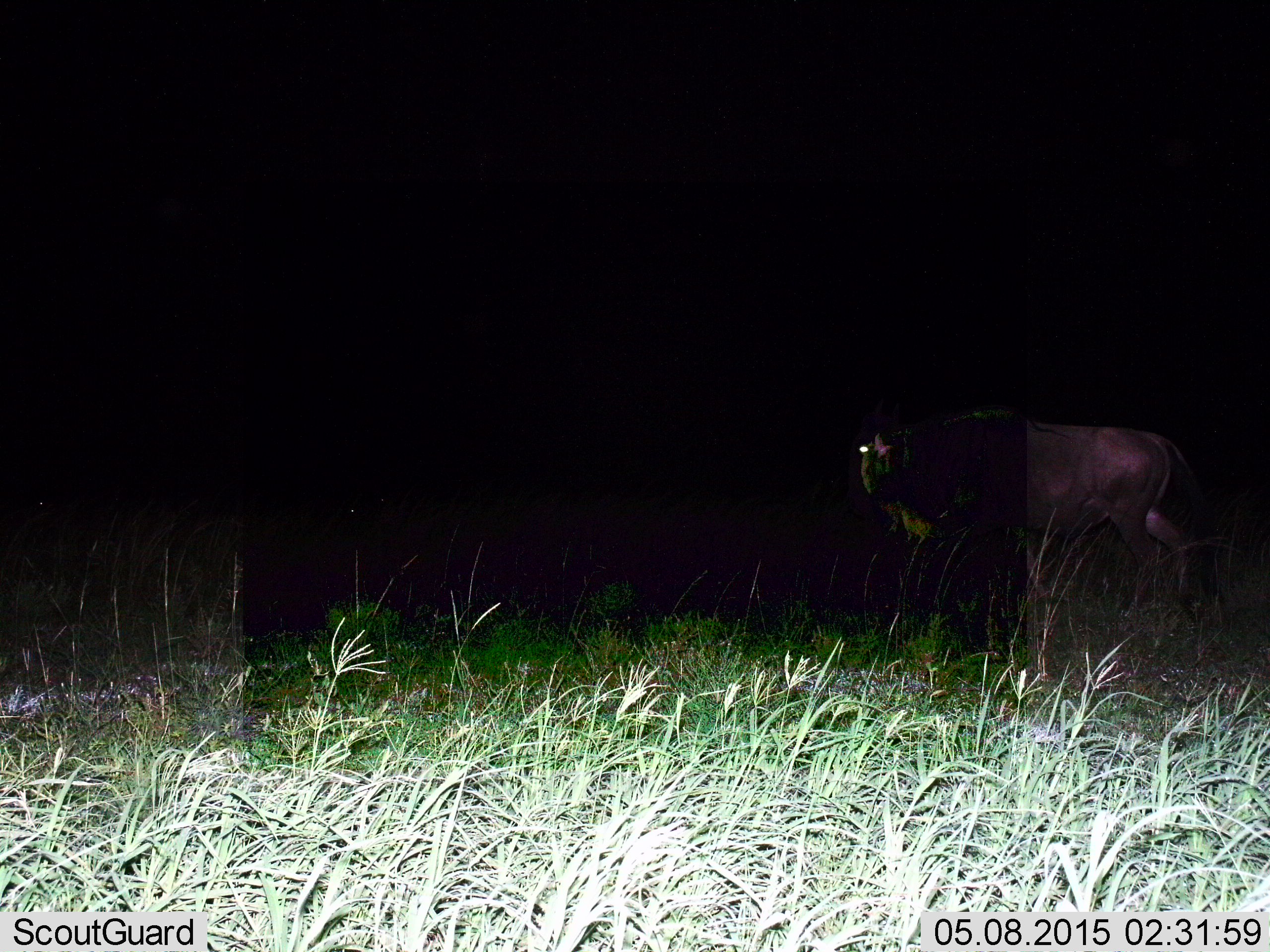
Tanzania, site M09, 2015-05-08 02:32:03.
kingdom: Animalia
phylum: Chordata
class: Mammalia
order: Artiodactyla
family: Bovidae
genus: Connochaetes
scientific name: Connochaetes taurinus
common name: blue wildebeest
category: wildebeest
Wildebeest (blue wildebeest) (Connochaetes taurinus), count 1. Behavior (volunteer vote fractions): standing 30%, resting 0%, moving 70%, interacting 0%. Young present (vote fraction): 0%. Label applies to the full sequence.